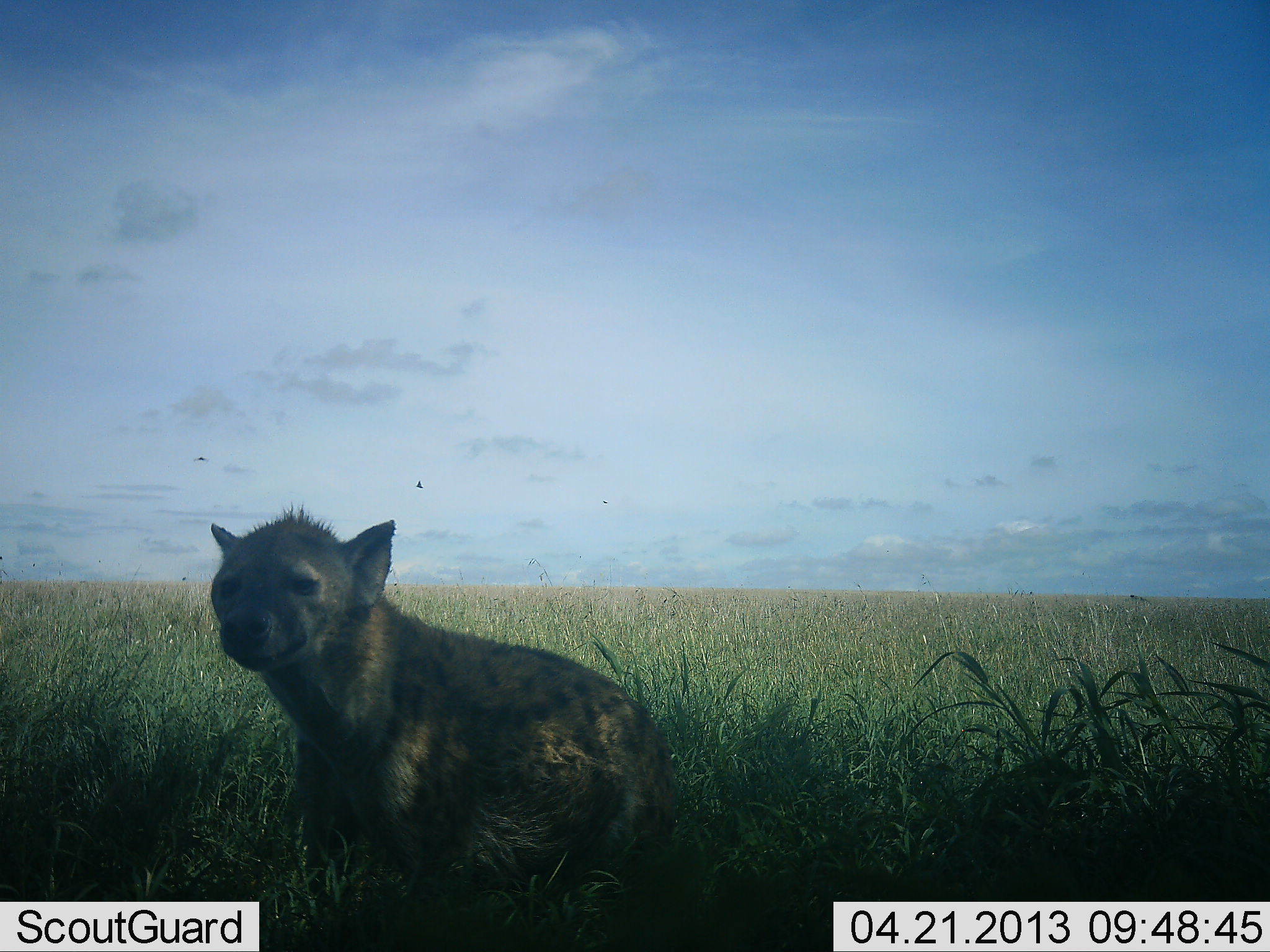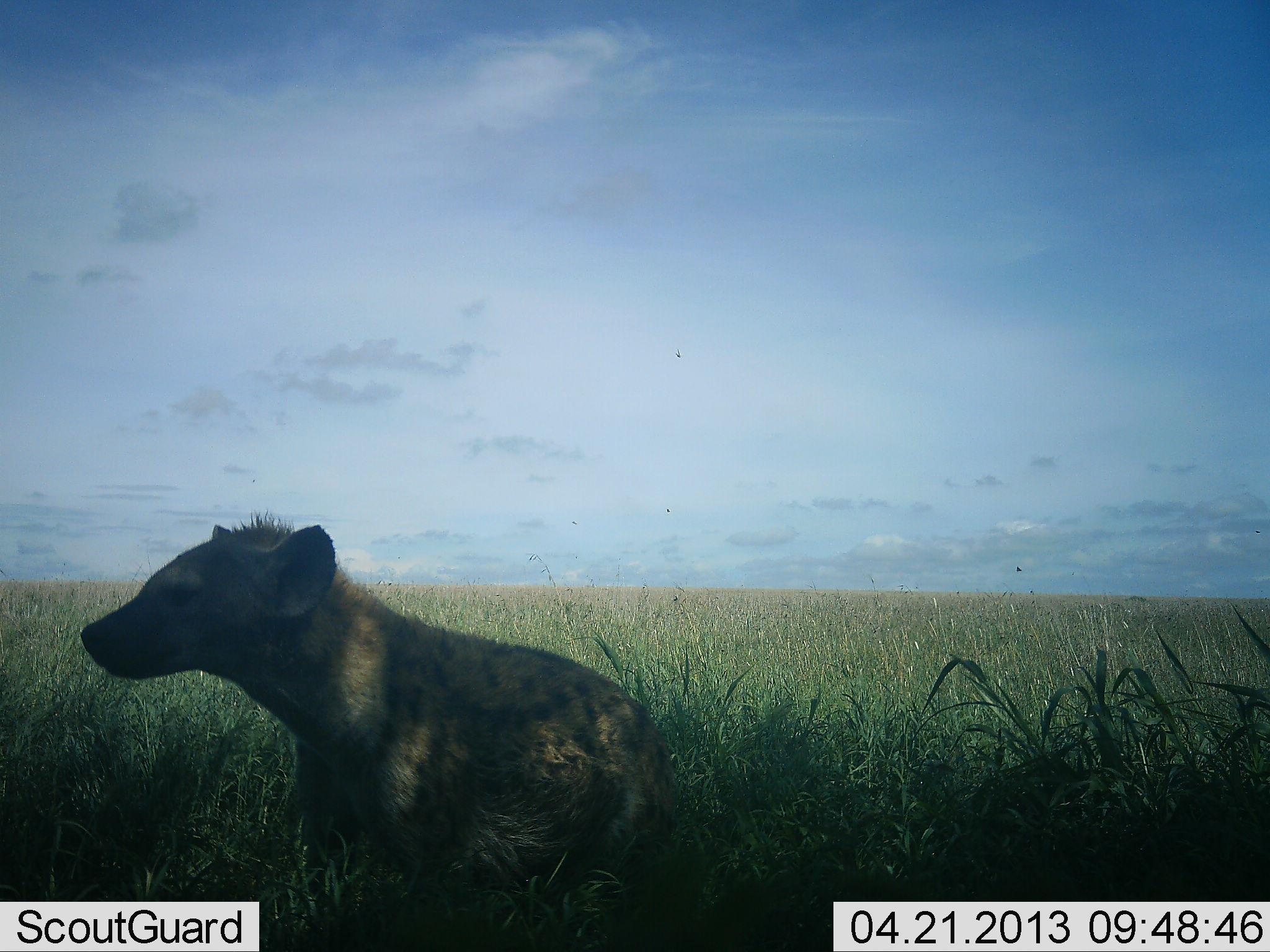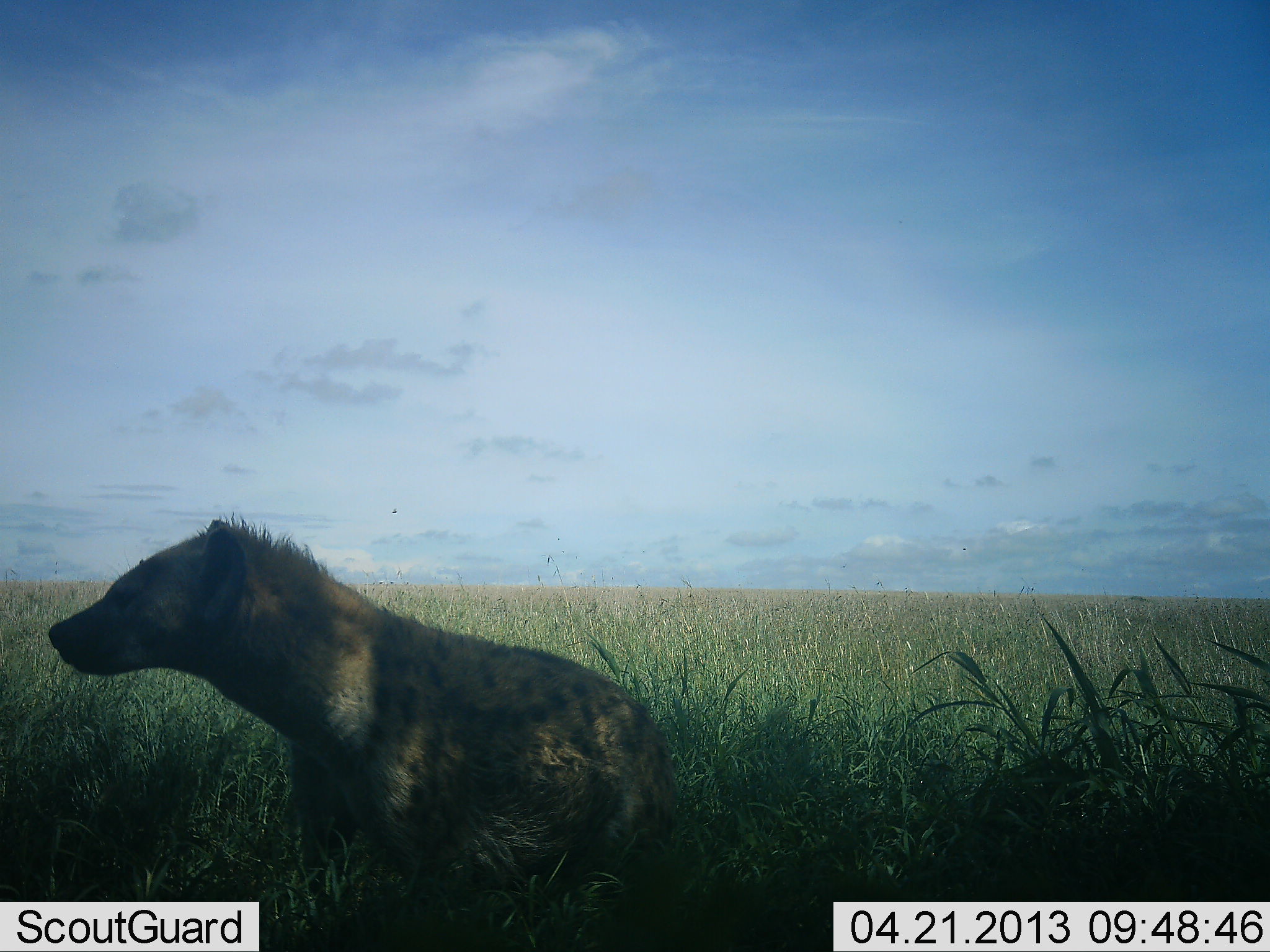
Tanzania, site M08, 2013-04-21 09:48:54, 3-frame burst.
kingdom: Animalia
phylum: Chordata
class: Mammalia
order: Carnivora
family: Hyaenidae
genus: Crocuta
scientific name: Crocuta crocuta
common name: spotted hyena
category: hyenaspotted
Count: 1.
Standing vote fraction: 40%.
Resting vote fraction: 55%.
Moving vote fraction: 5%.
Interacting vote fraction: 0%.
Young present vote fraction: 0%.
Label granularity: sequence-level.